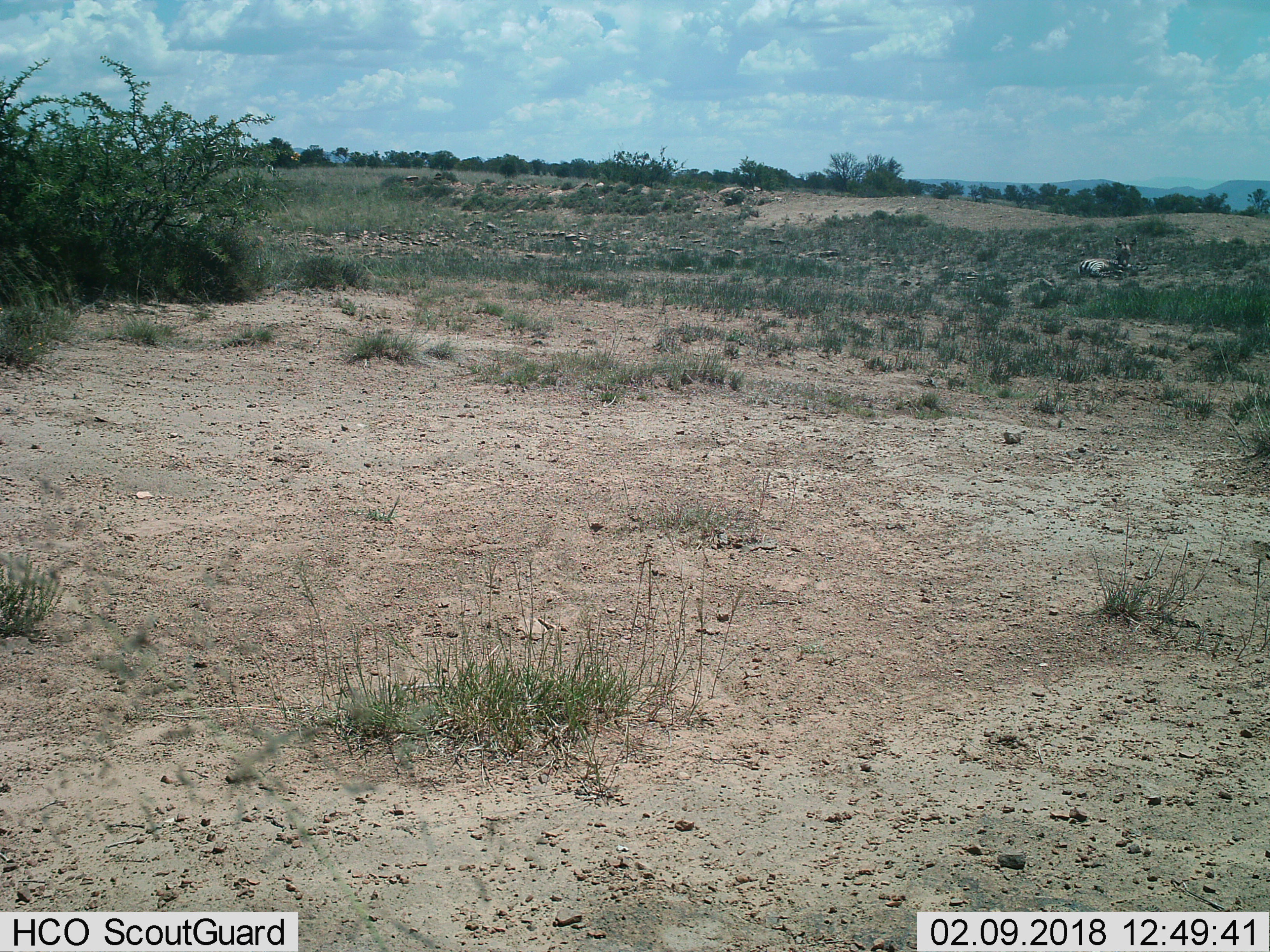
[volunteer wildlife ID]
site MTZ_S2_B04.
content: unidentified animal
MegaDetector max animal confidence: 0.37